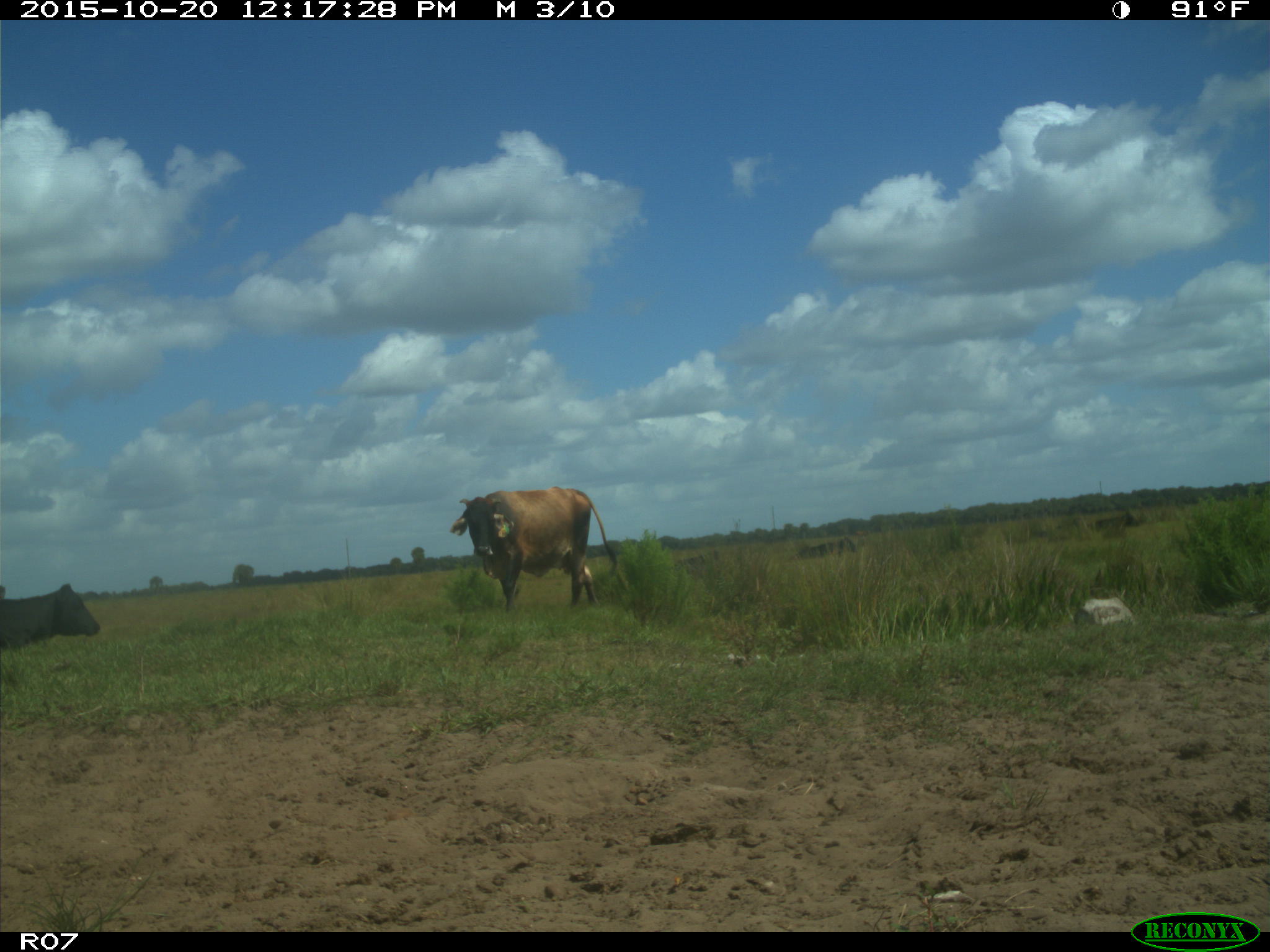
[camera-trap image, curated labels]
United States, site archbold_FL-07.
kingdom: Animalia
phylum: Chordata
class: Mammalia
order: Artiodactyla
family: Bovidae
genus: Bos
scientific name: Bos taurus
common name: domestic cow